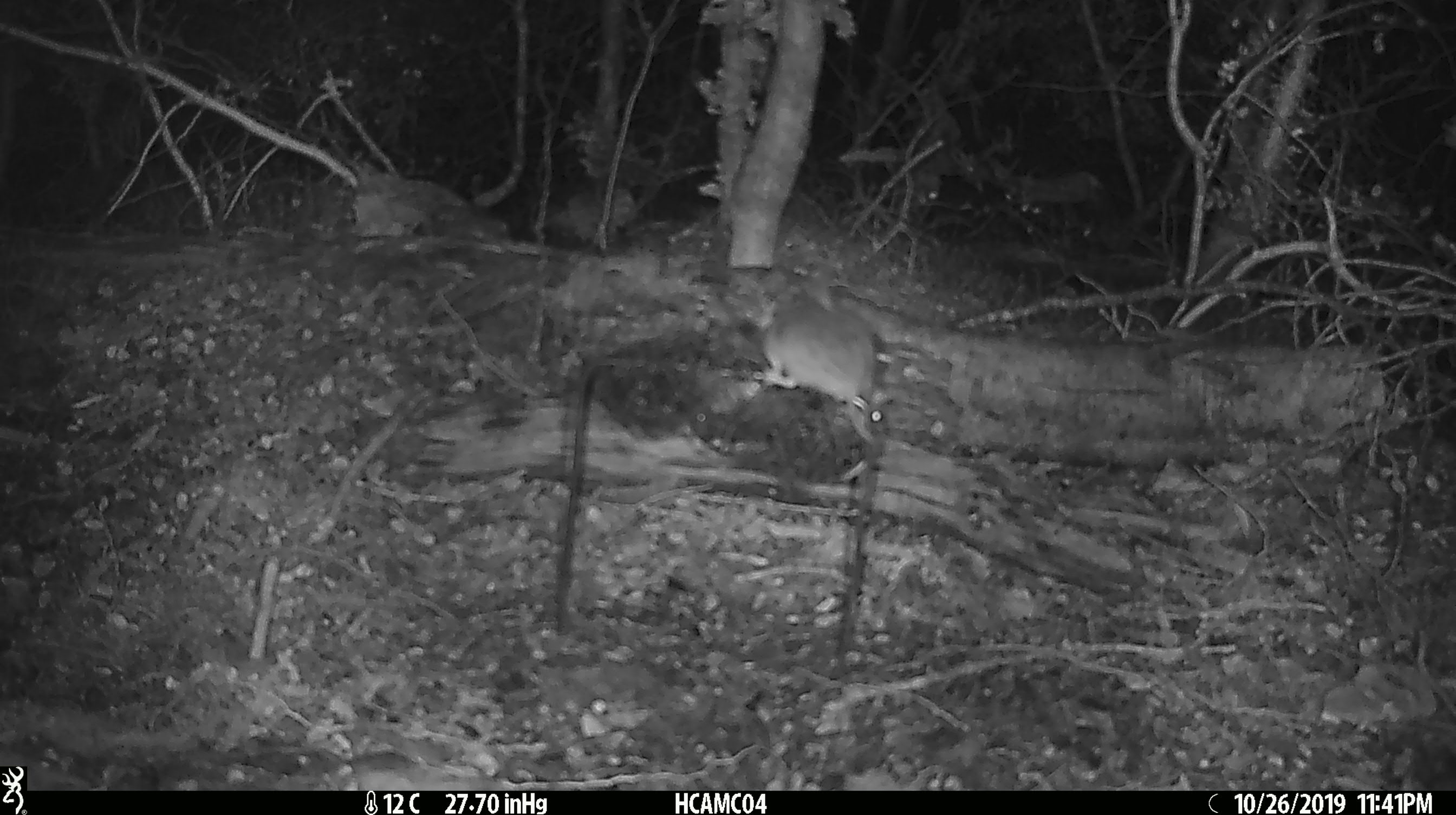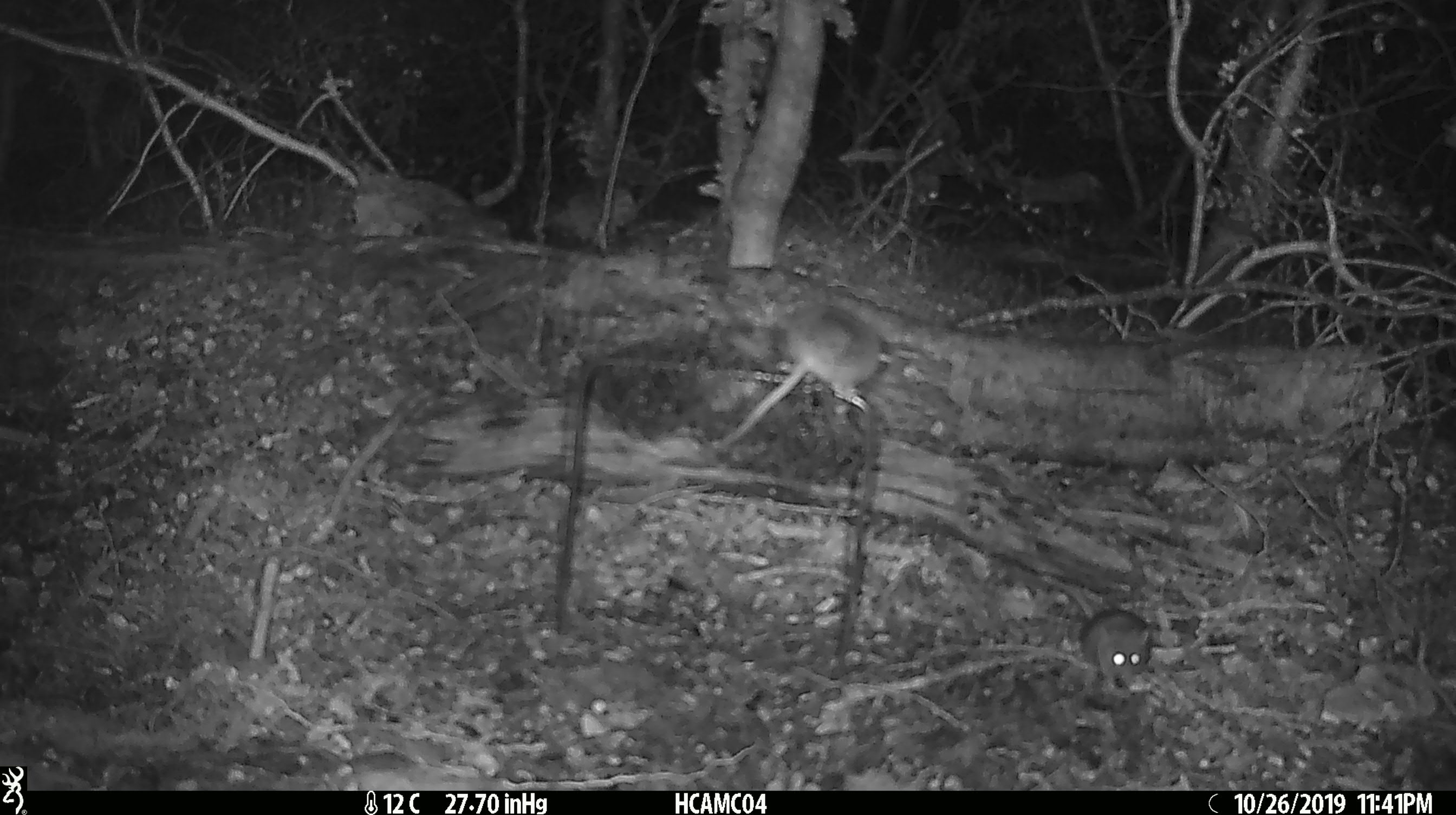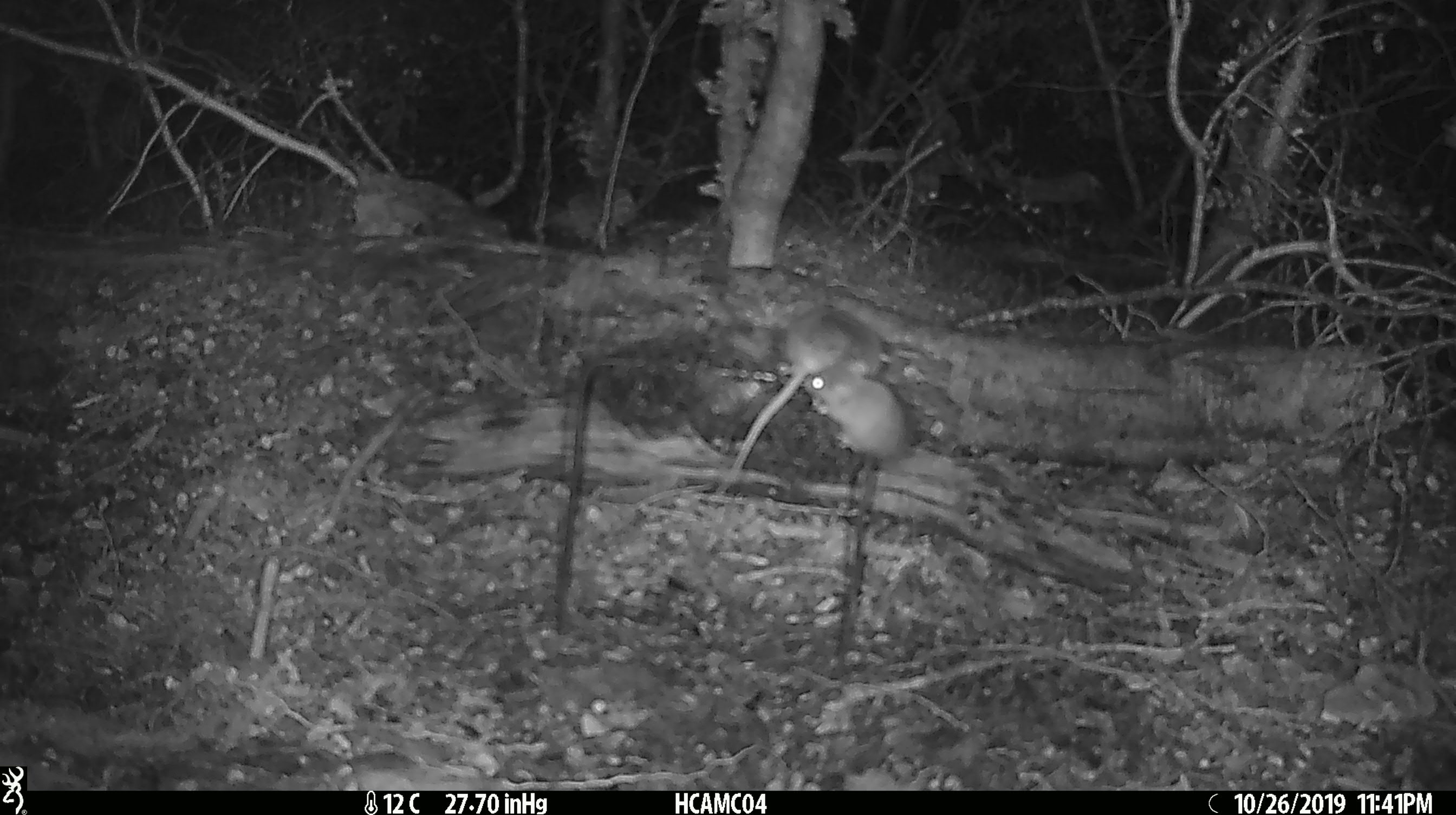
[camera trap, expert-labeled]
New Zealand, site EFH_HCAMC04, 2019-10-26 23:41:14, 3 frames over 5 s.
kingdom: Animalia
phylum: Chordata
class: Mammalia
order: Rodentia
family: Muridae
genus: Mus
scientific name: Mus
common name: mouse